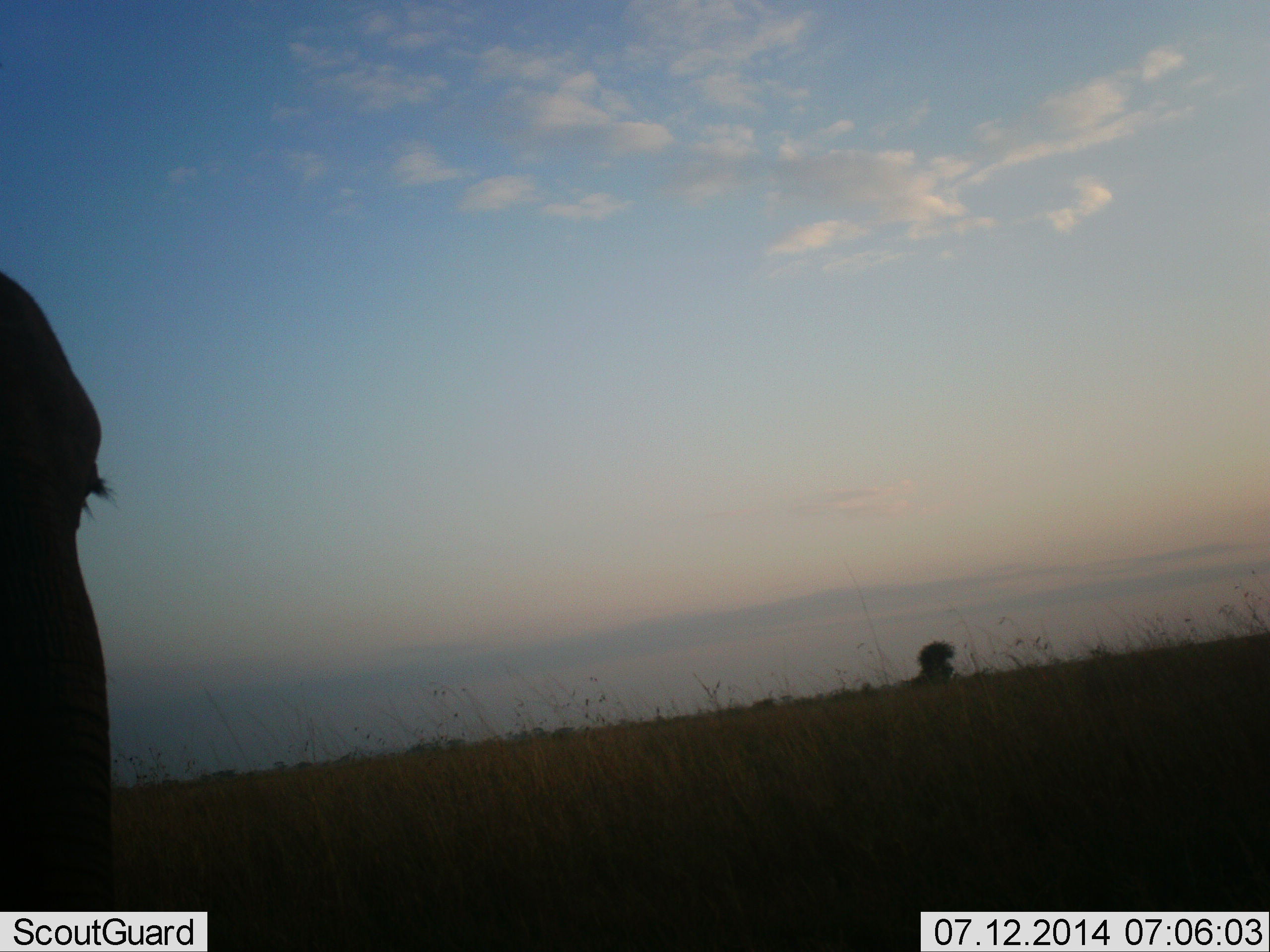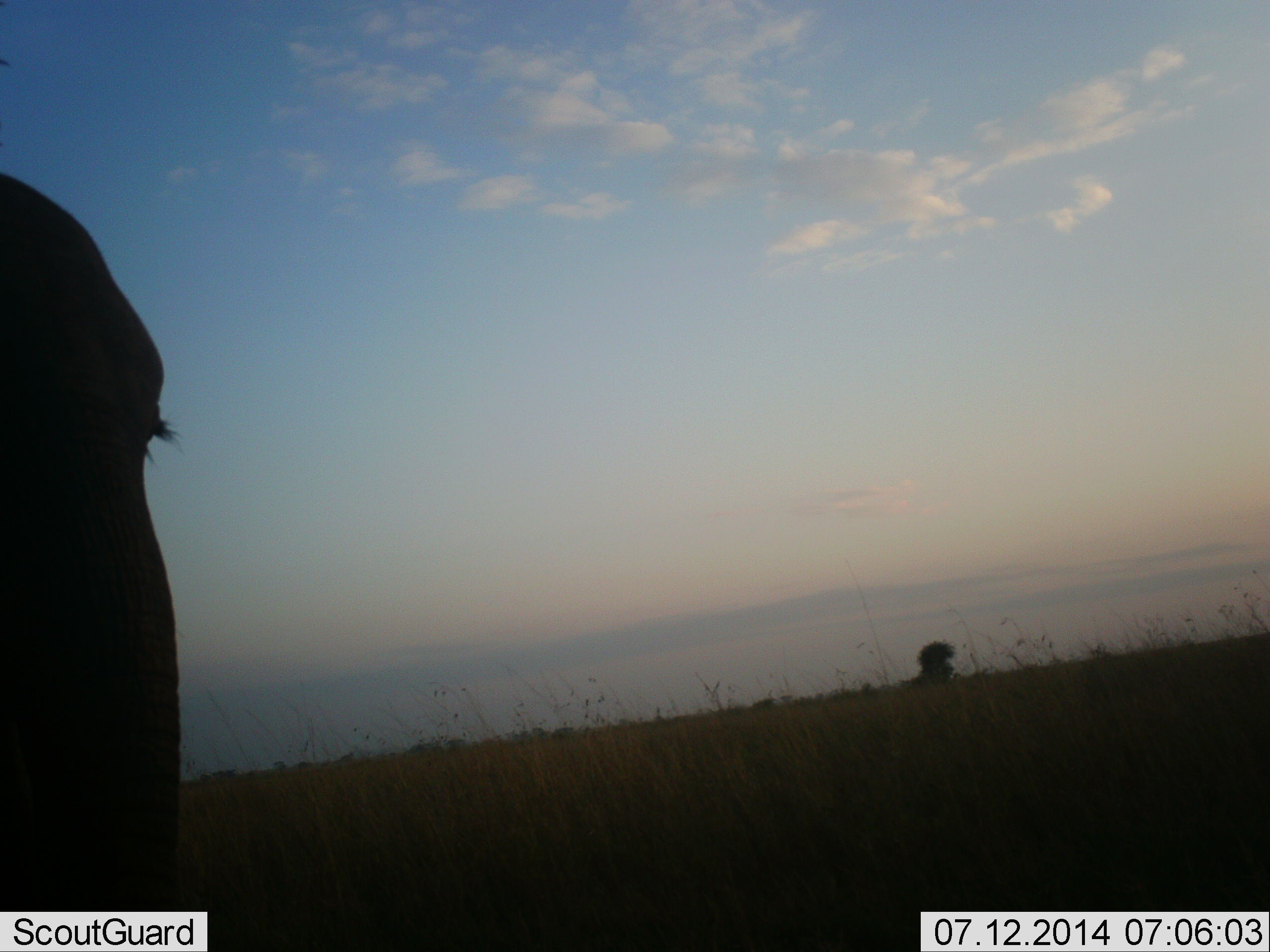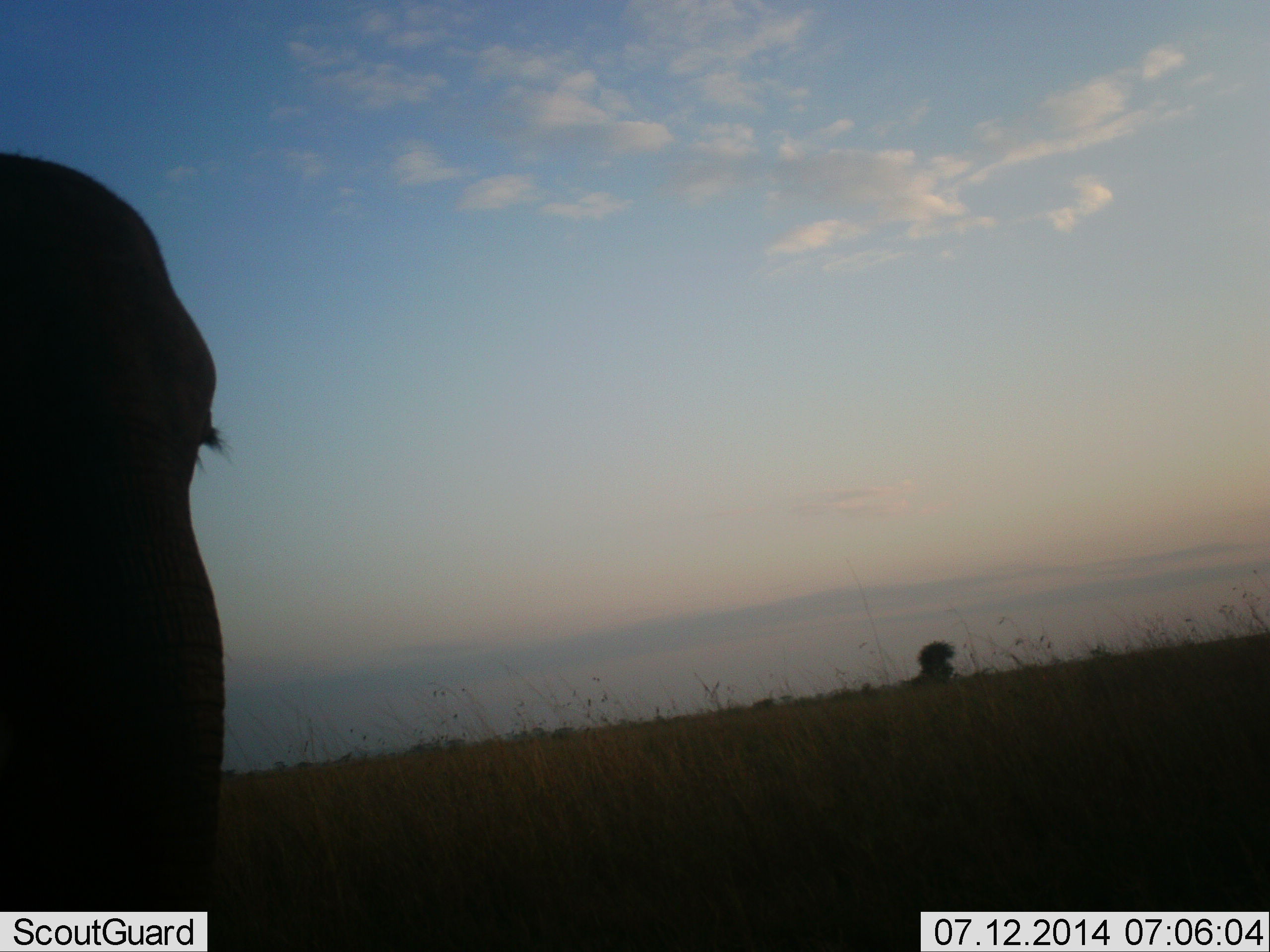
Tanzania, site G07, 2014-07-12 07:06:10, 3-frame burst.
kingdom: Animalia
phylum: Chordata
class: Mammalia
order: Proboscidea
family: Elephantidae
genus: Loxodonta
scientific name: Loxodonta africana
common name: african bush elephant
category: elephant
Elephant (african bush elephant) (Loxodonta africana), count 1. Behavior (volunteer vote fractions): standing 50%, resting 0%, moving 40%, interacting 10%. Young present (vote fraction): 10%. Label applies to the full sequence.